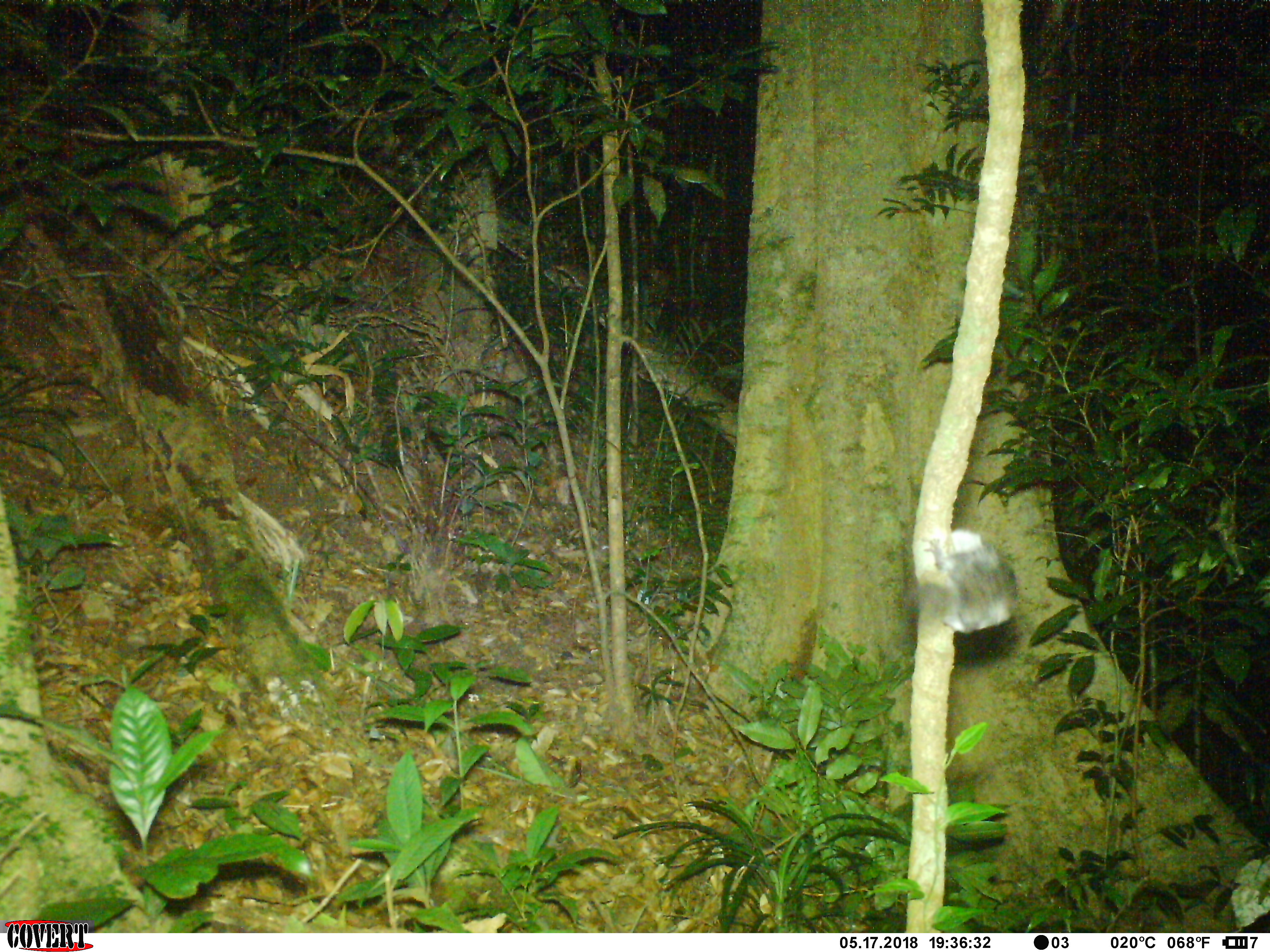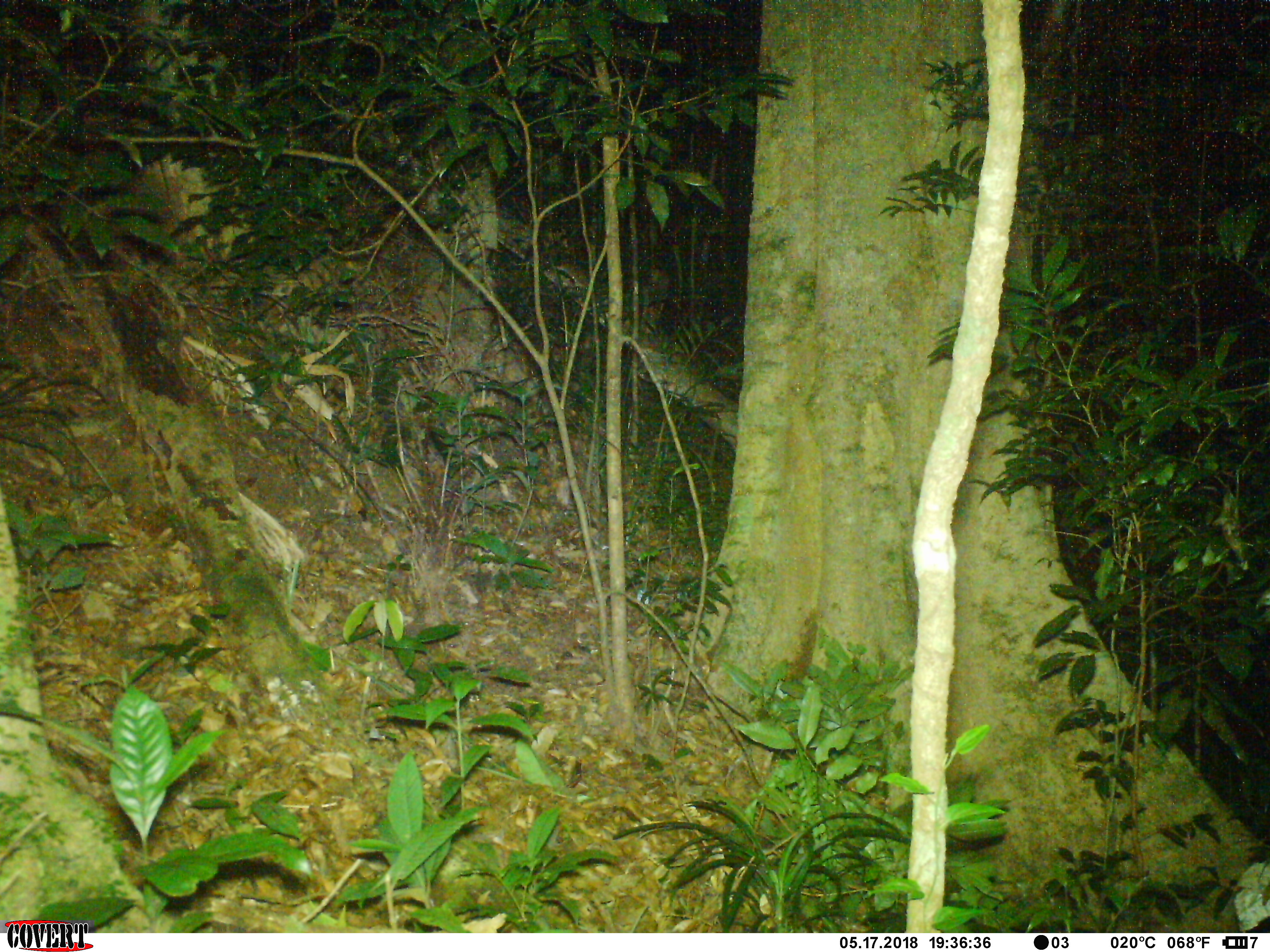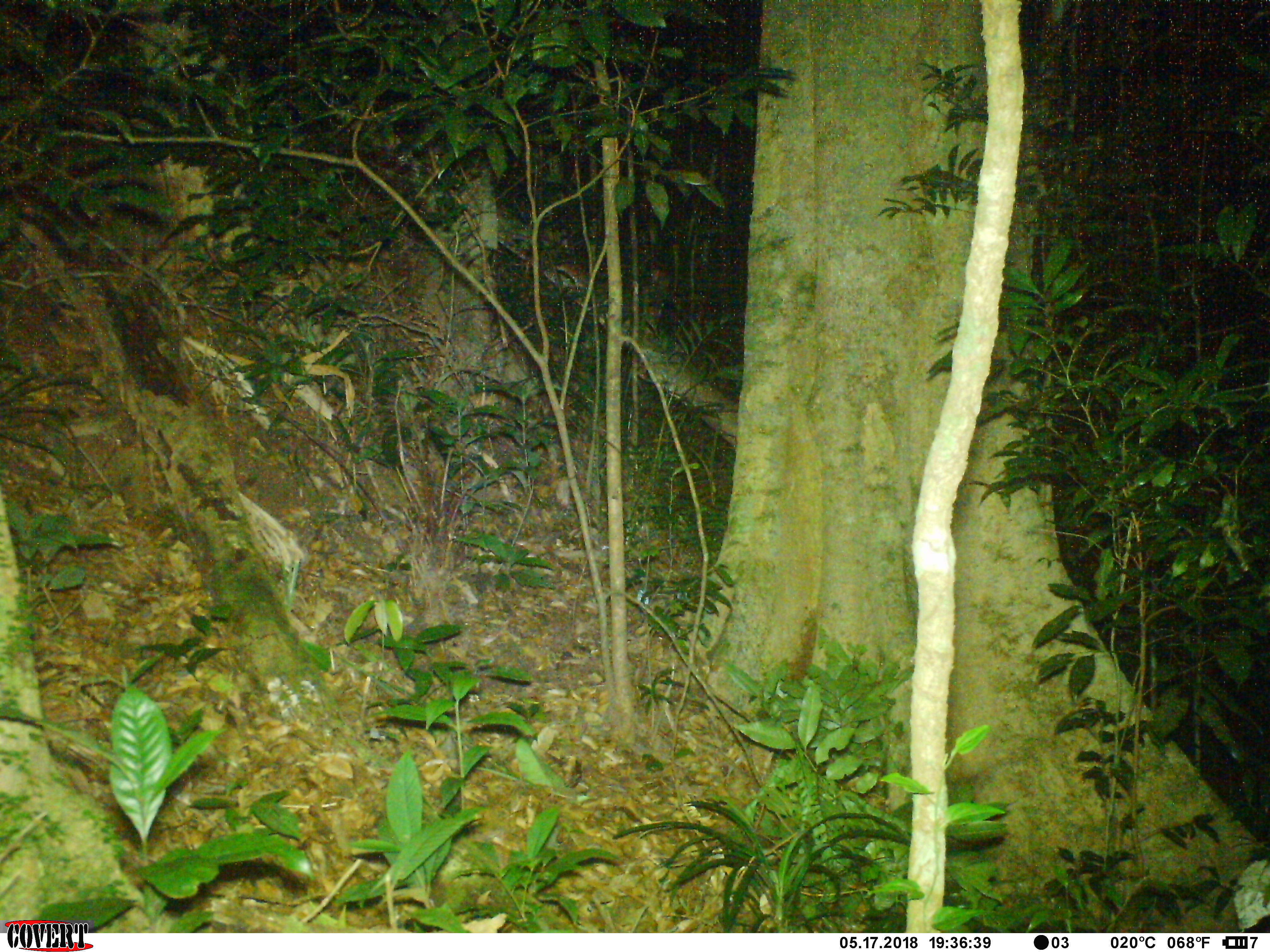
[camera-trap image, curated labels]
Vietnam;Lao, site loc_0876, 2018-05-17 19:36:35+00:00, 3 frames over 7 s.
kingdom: Animalia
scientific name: Animalia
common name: animal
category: unidentified animal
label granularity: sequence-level